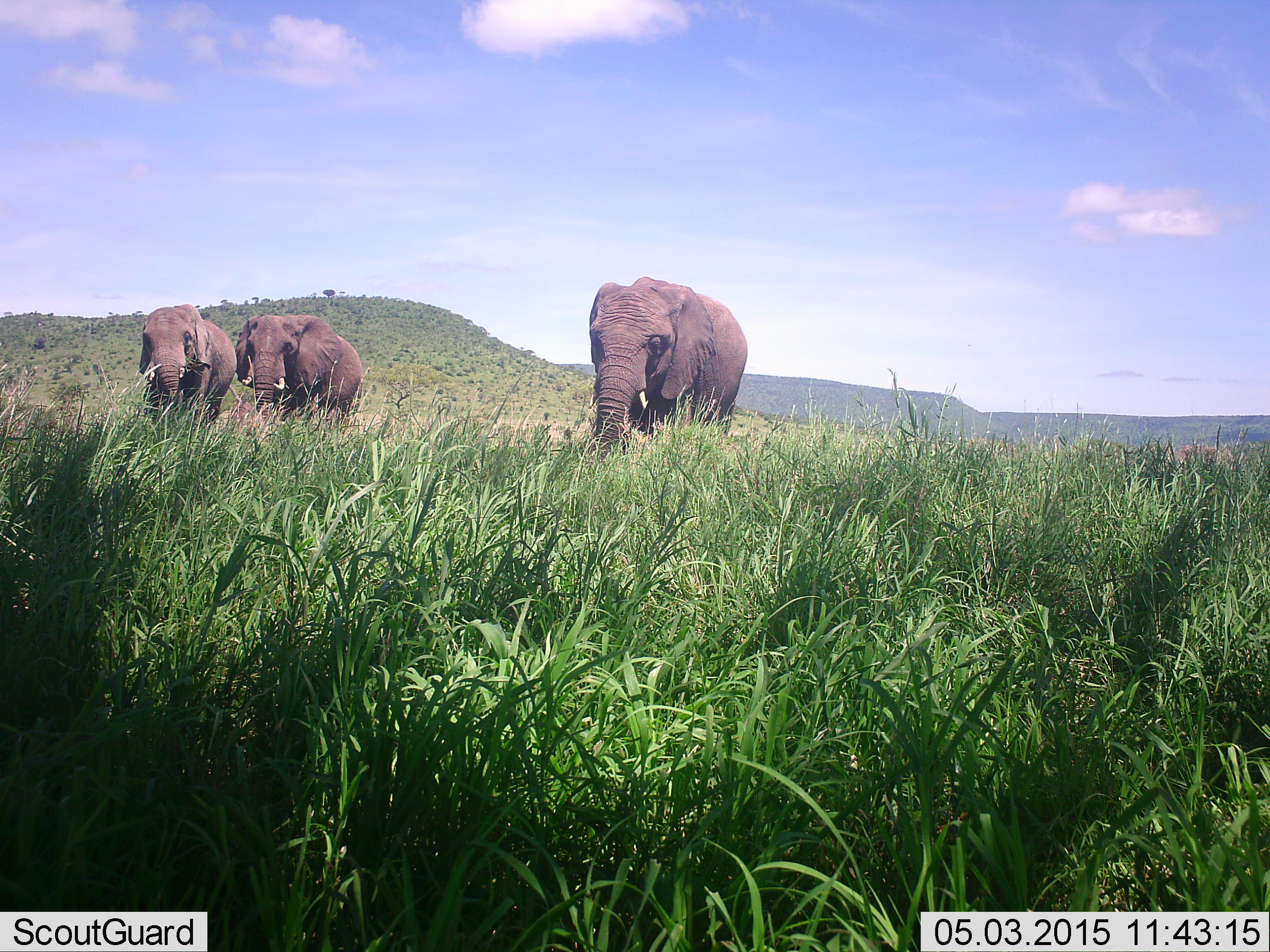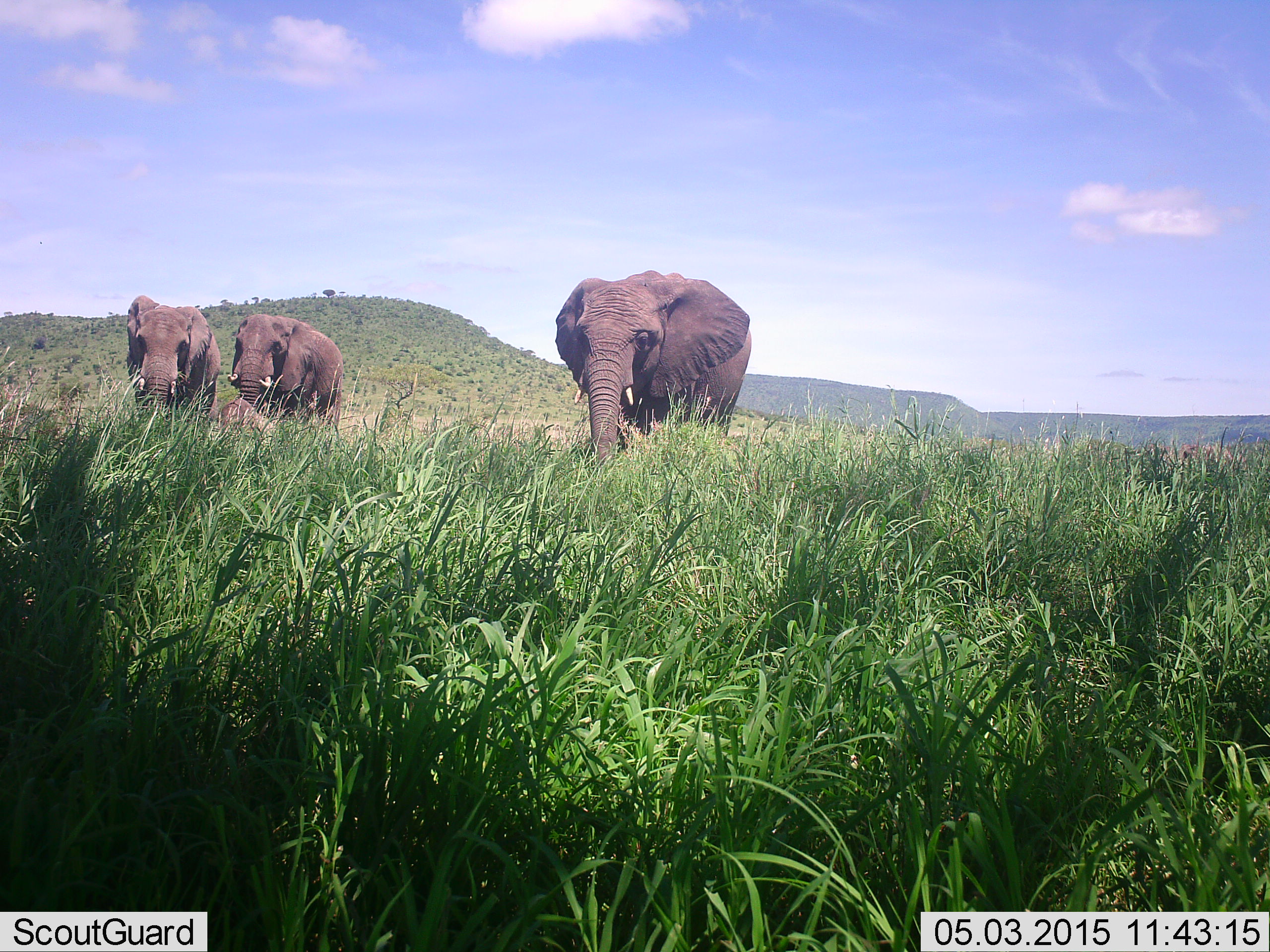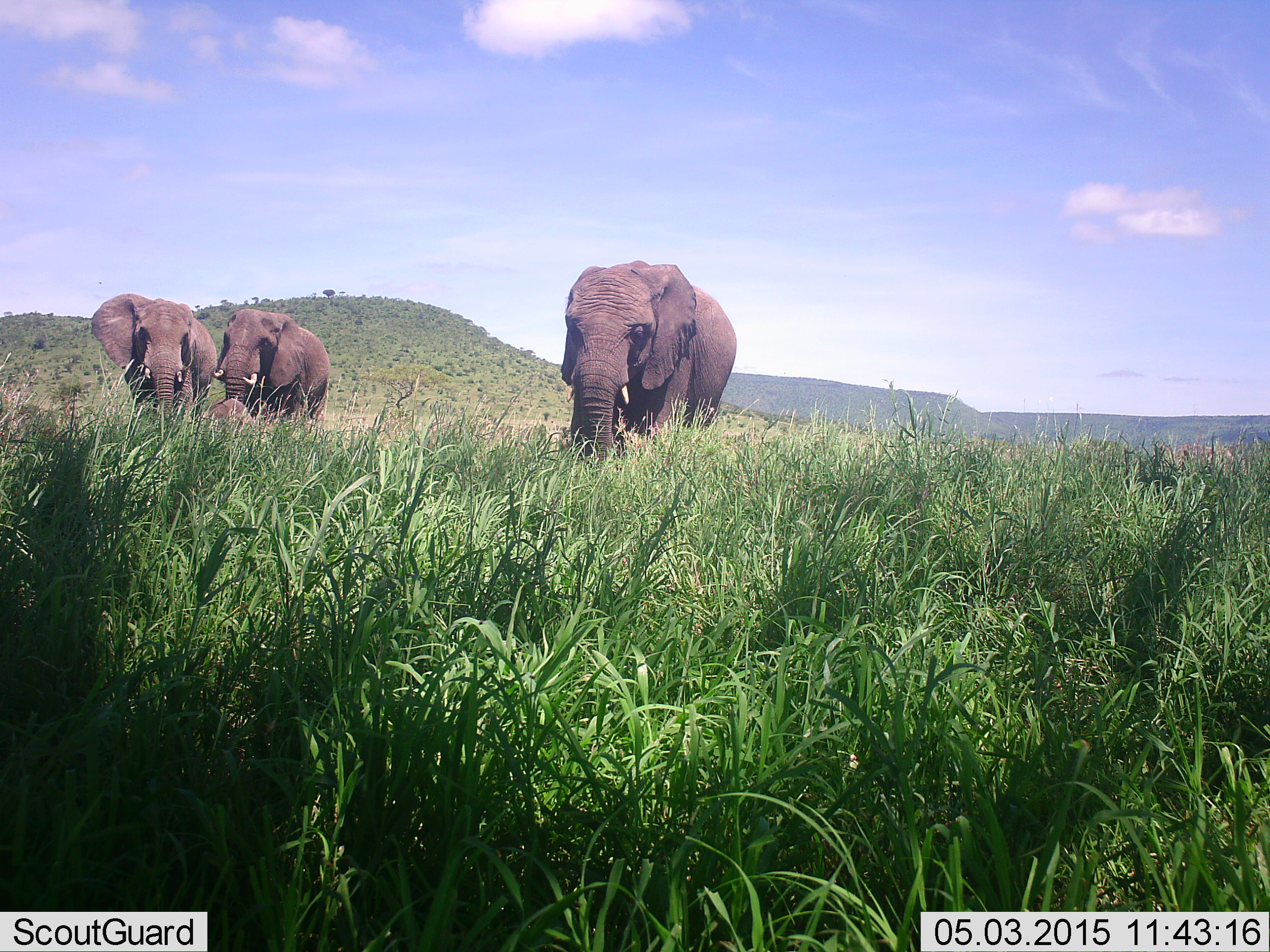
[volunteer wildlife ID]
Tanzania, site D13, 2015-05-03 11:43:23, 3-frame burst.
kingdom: Animalia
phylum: Chordata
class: Mammalia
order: Proboscidea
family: Elephantidae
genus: Loxodonta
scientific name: Loxodonta africana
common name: african bush elephant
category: elephant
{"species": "elephant (african bush elephant) (Loxodonta africana)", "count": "3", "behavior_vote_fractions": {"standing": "20%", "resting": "0%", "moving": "70%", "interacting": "0%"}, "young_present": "20%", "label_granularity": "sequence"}